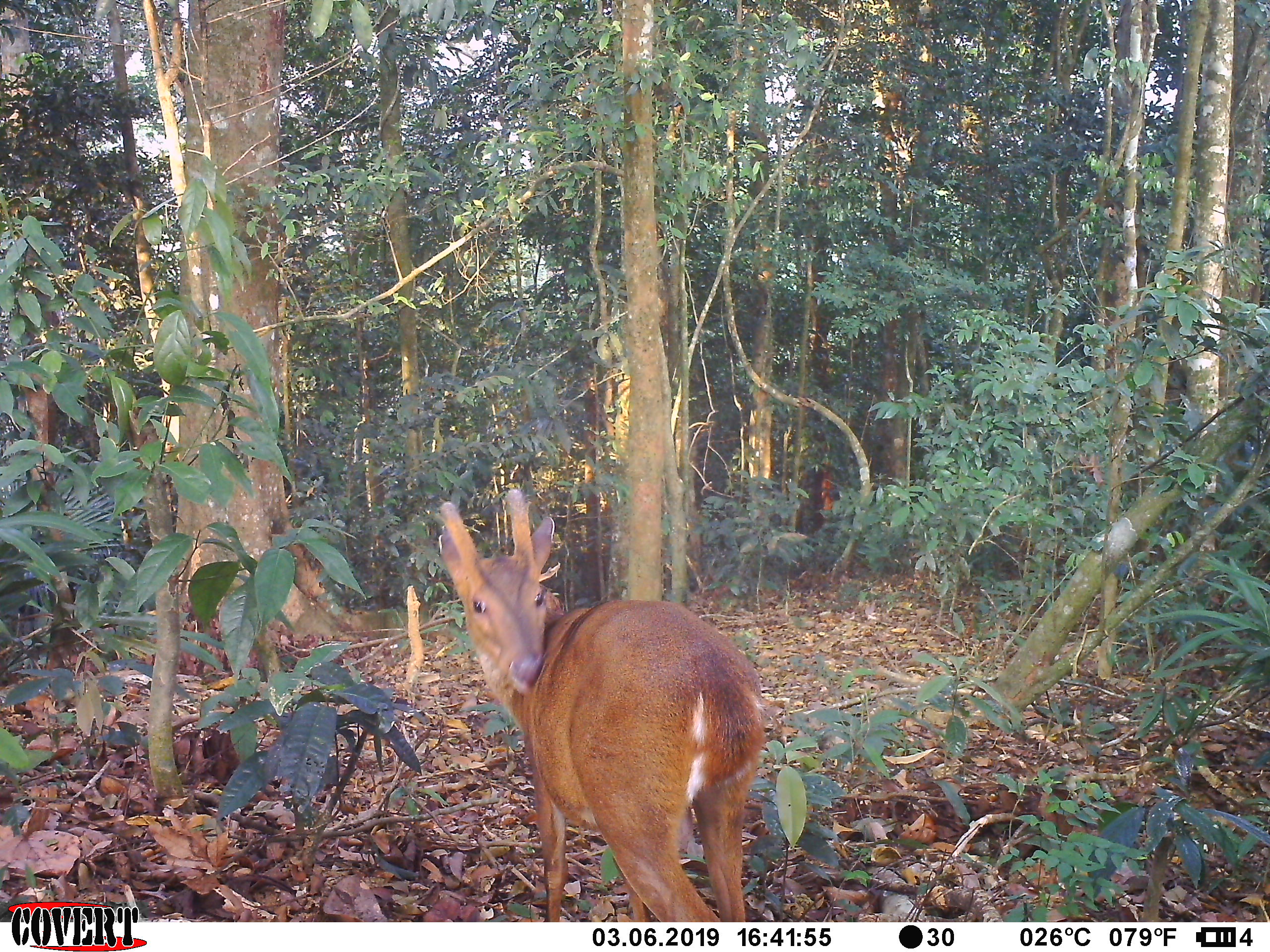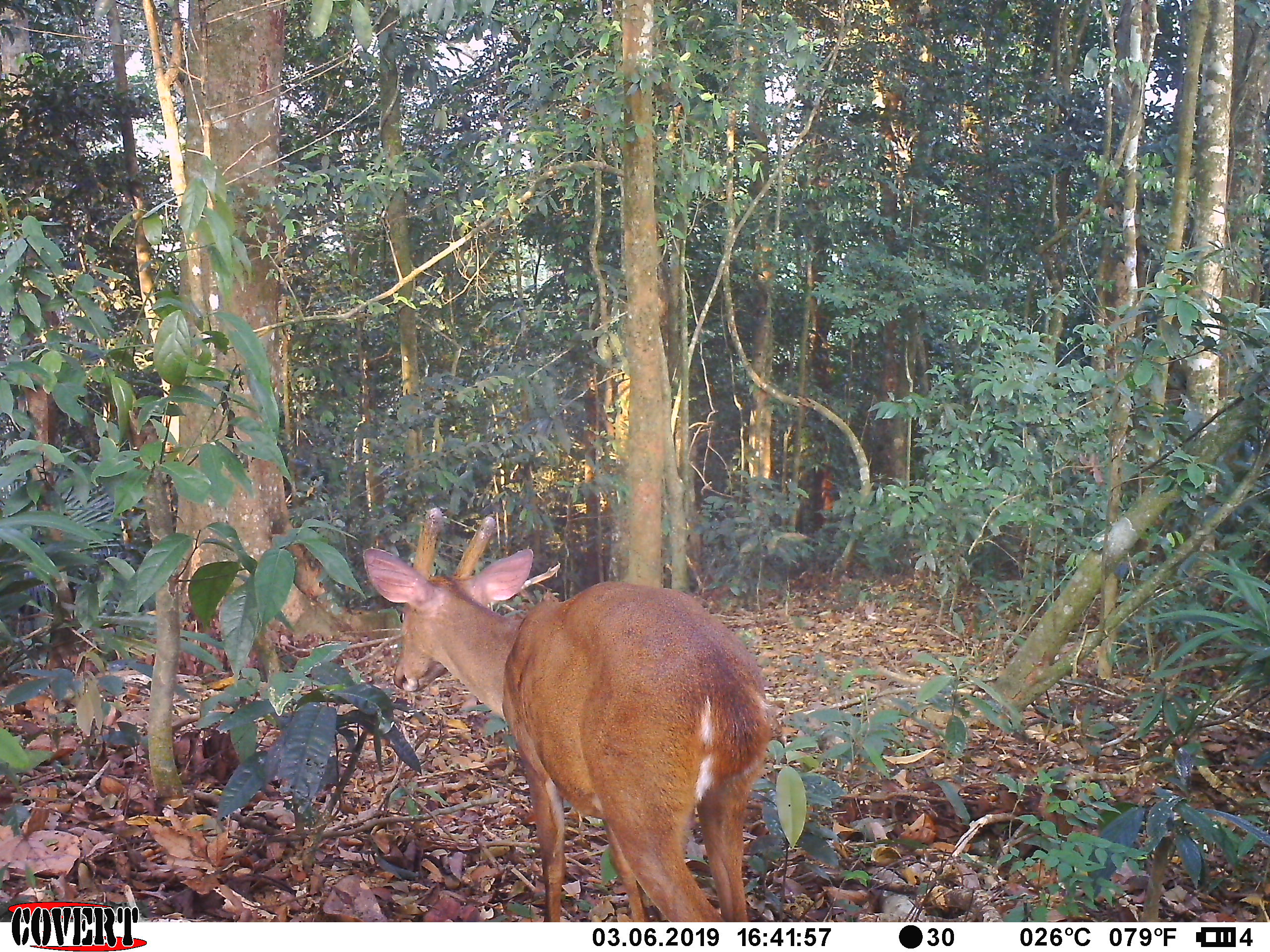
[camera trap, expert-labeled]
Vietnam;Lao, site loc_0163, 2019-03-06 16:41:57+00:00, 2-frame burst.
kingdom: Animalia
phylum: Chordata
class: Mammalia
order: Artiodactyla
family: Cervidae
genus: Muntiacus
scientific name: Muntiacus vuquangensis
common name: large-antlered muntjac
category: large antlered muntjac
Large antlered muntjac (large-antlered muntjac) (Muntiacus vuquangensis). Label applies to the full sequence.